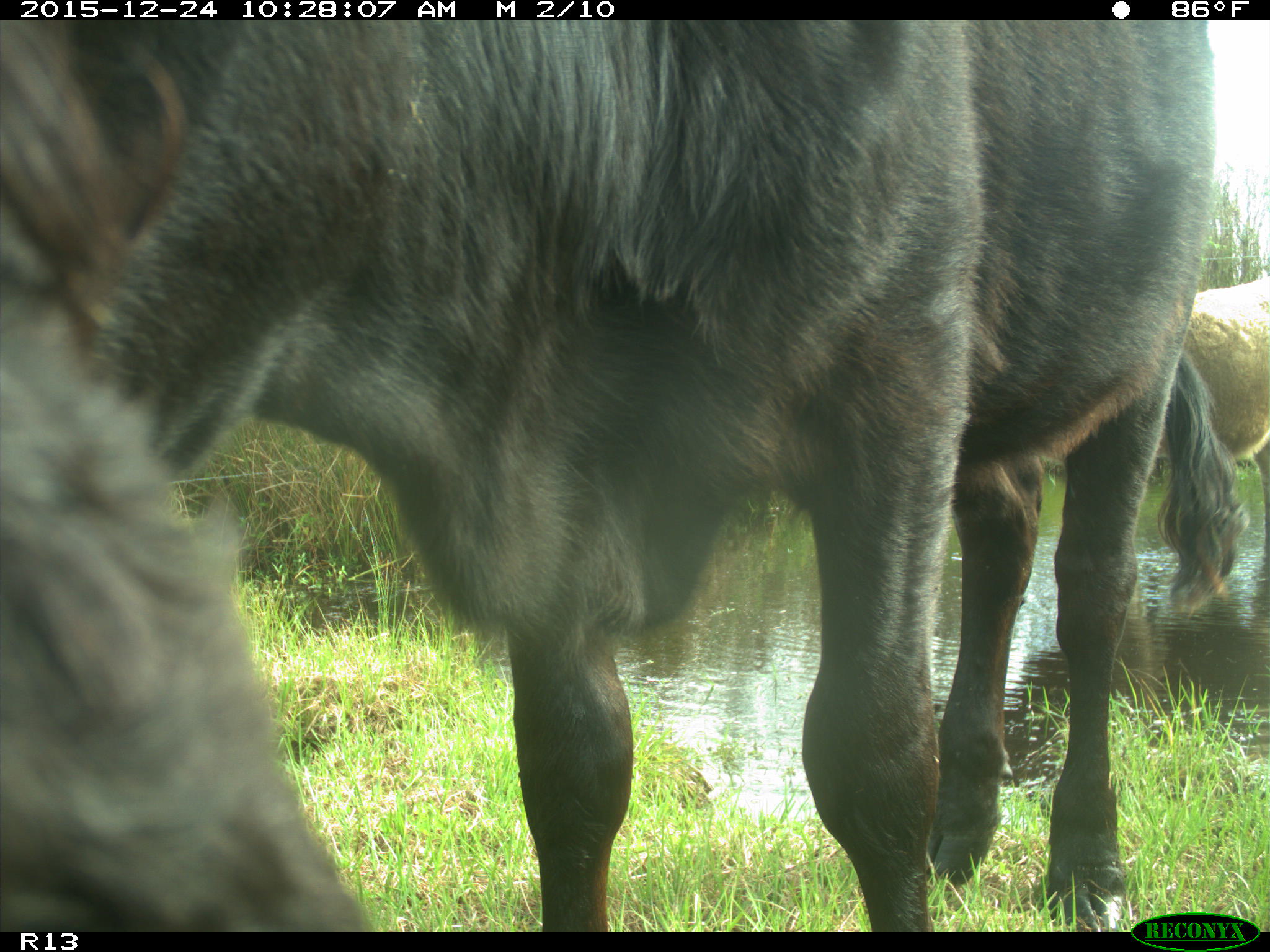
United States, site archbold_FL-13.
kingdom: Animalia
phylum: Chordata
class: Mammalia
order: Artiodactyla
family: Bovidae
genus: Bos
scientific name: Bos taurus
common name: domestic cow